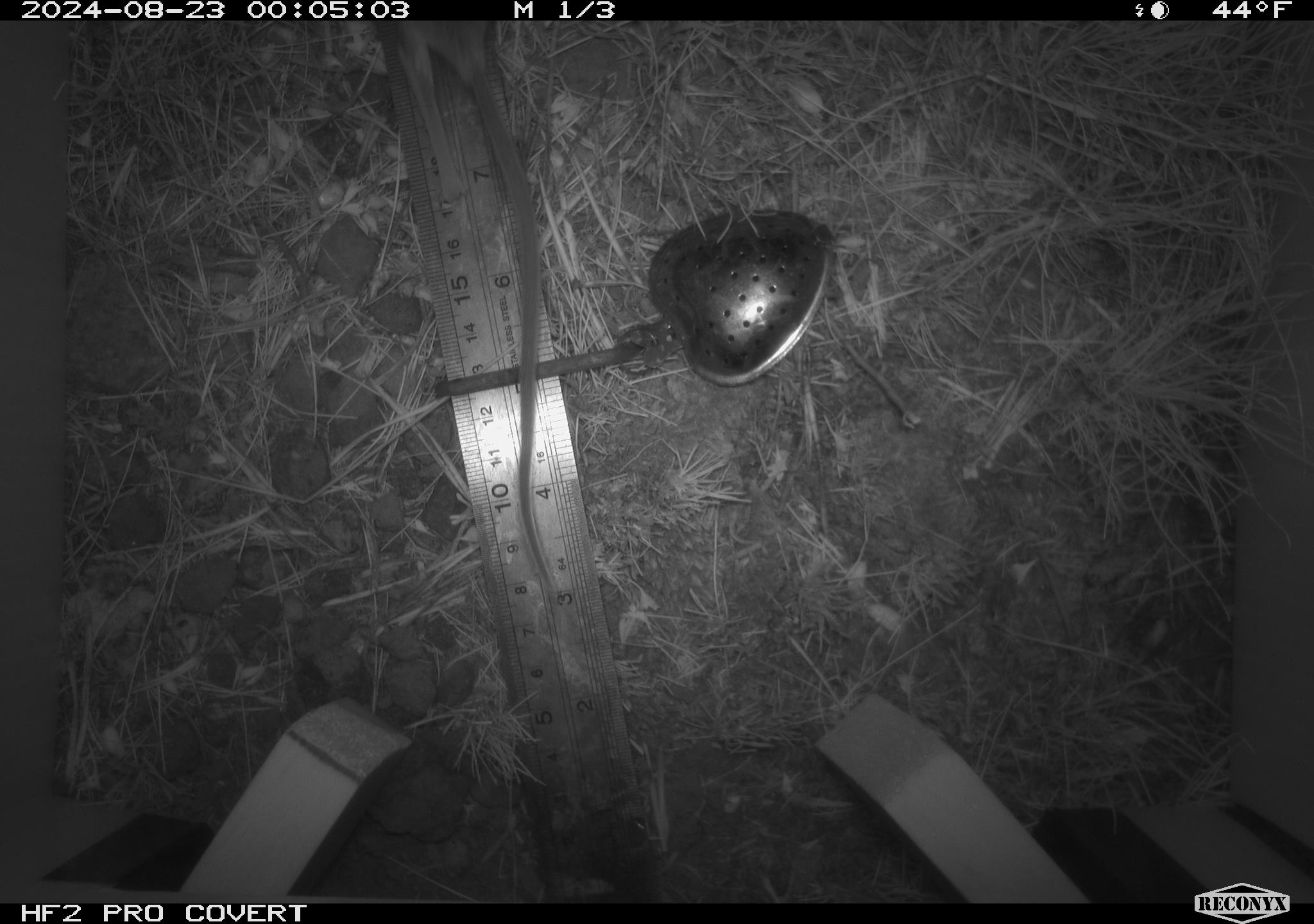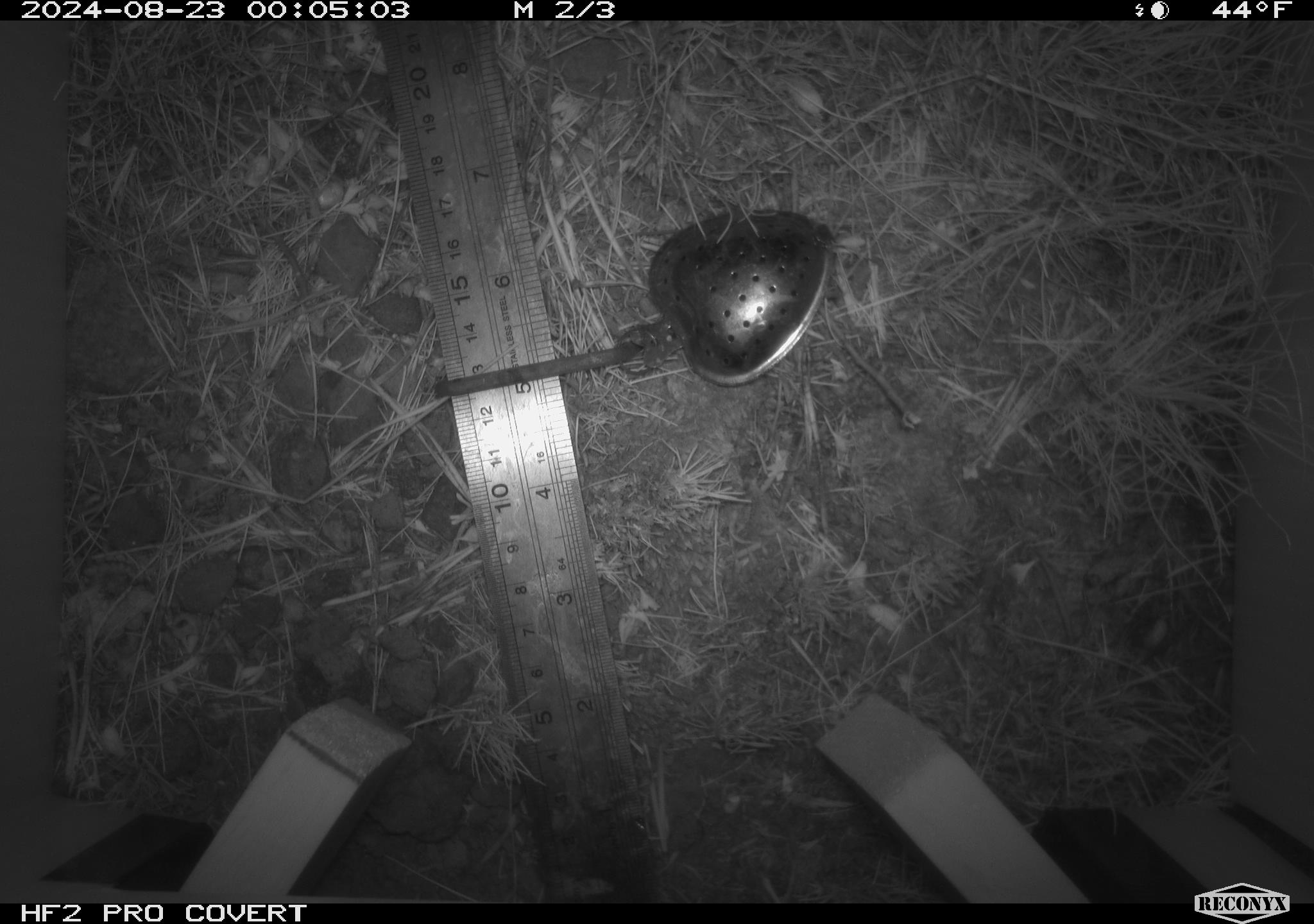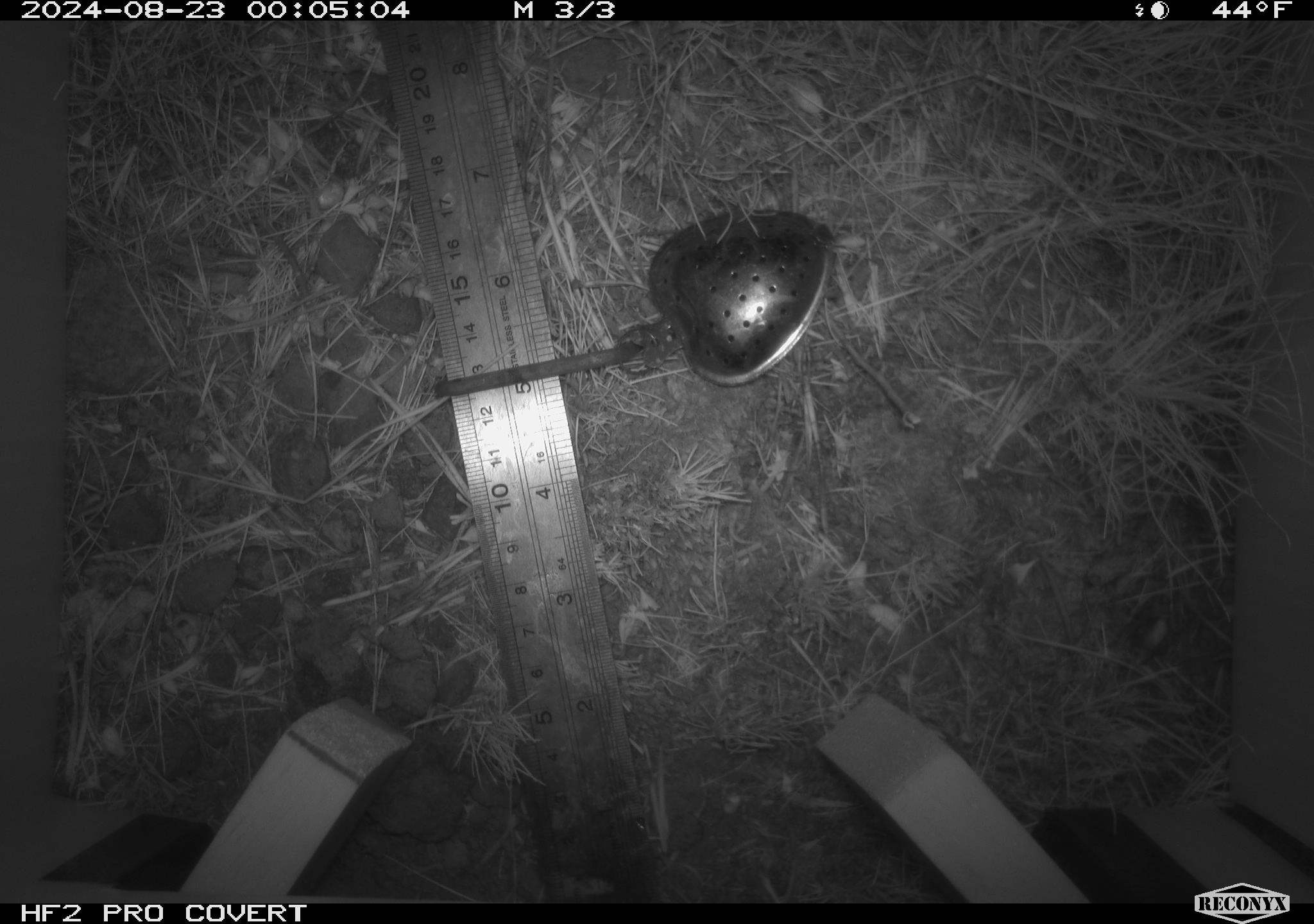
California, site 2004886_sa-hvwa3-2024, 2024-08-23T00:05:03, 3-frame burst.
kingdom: Animalia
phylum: Chordata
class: Mammalia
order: Rodentia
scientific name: Rodentia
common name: mouse species